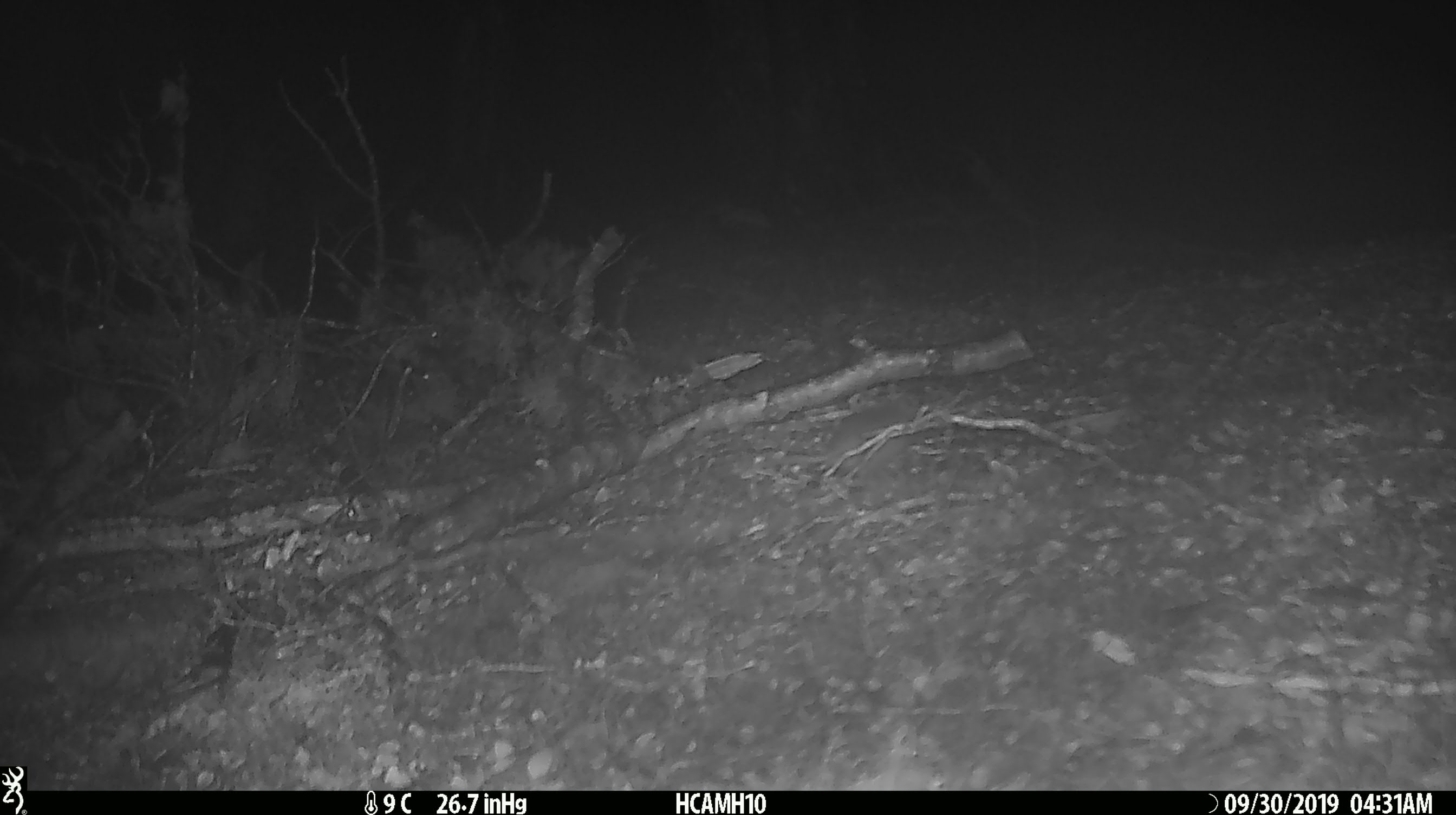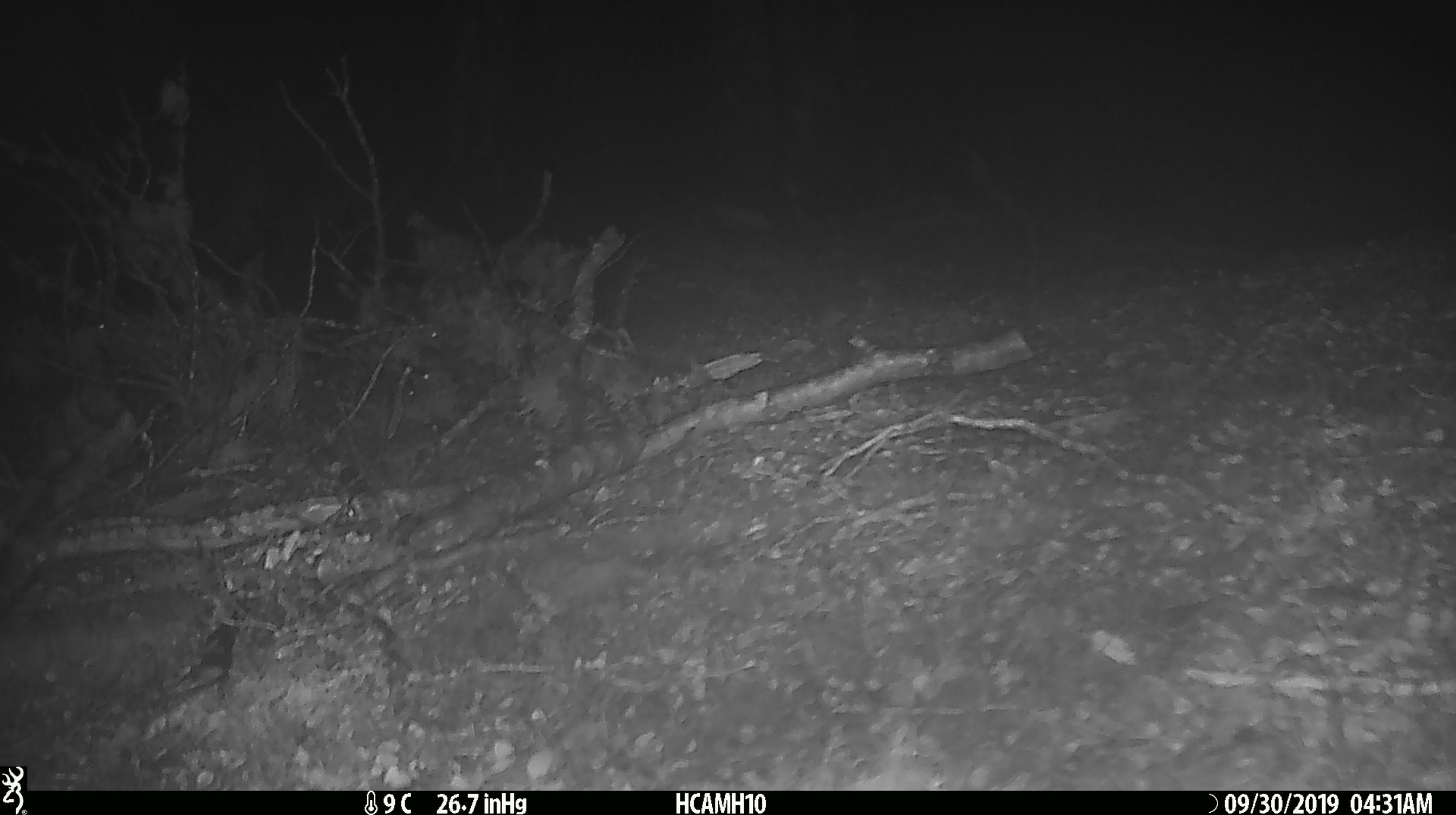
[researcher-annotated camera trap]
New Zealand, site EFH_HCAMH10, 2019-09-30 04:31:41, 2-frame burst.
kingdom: Animalia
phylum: Chordata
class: Mammalia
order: Rodentia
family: Muridae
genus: Mus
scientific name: Mus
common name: mouse